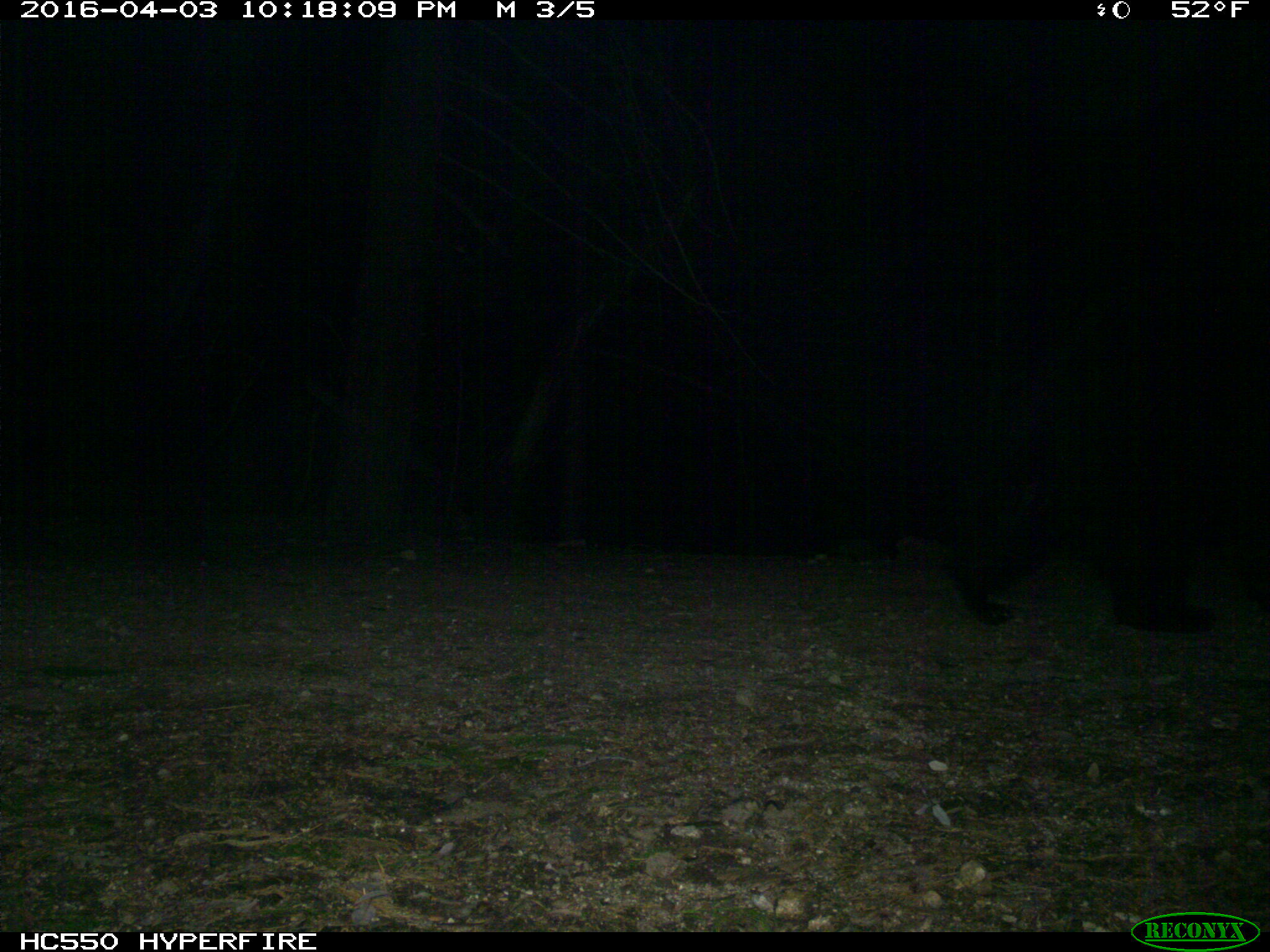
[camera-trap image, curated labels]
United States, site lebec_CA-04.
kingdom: Animalia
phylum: Chordata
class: Mammalia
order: Carnivora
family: Ursidae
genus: Ursus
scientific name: Ursus americanus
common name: american black bear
Ursus americanus (american black bear).